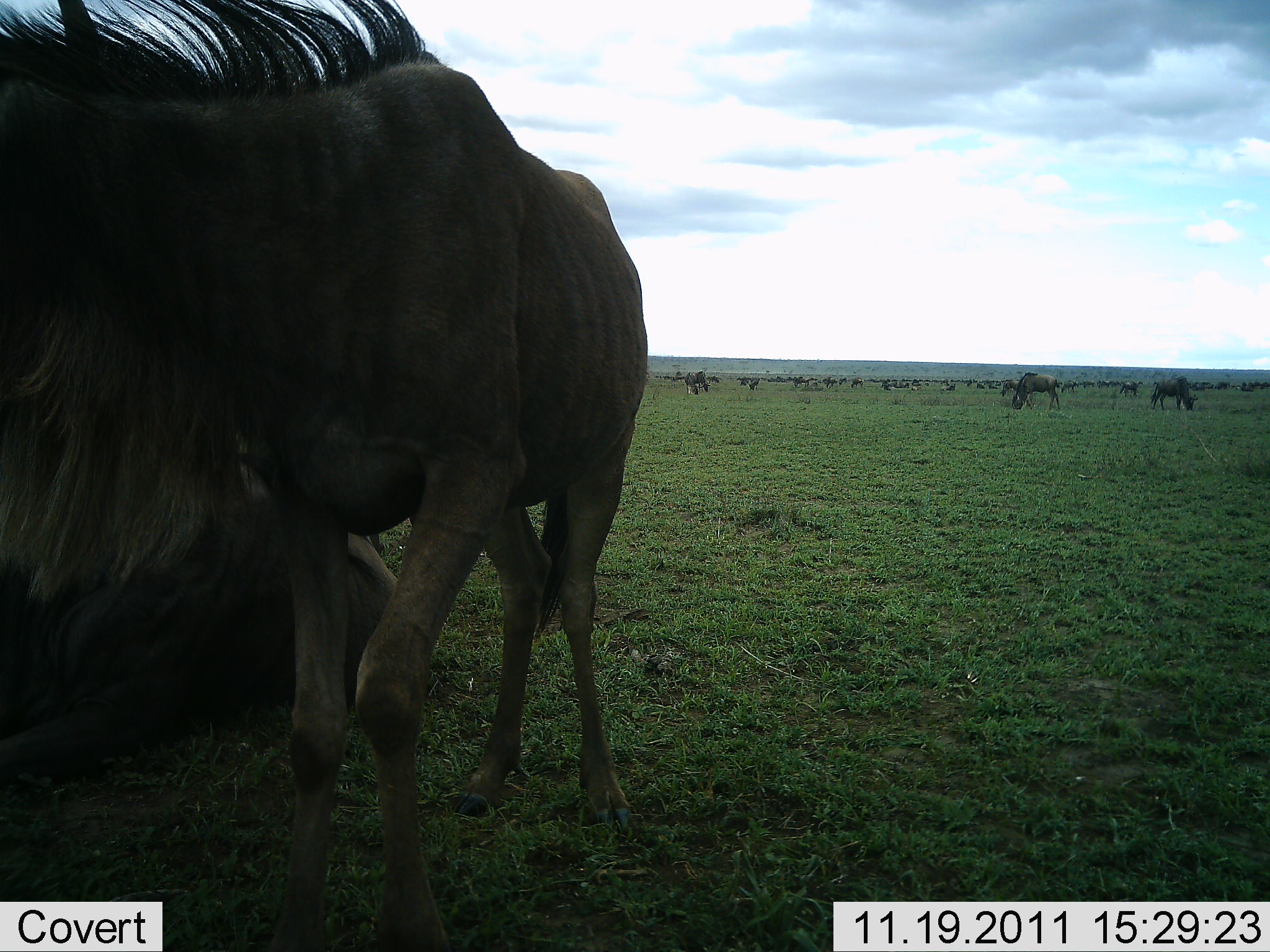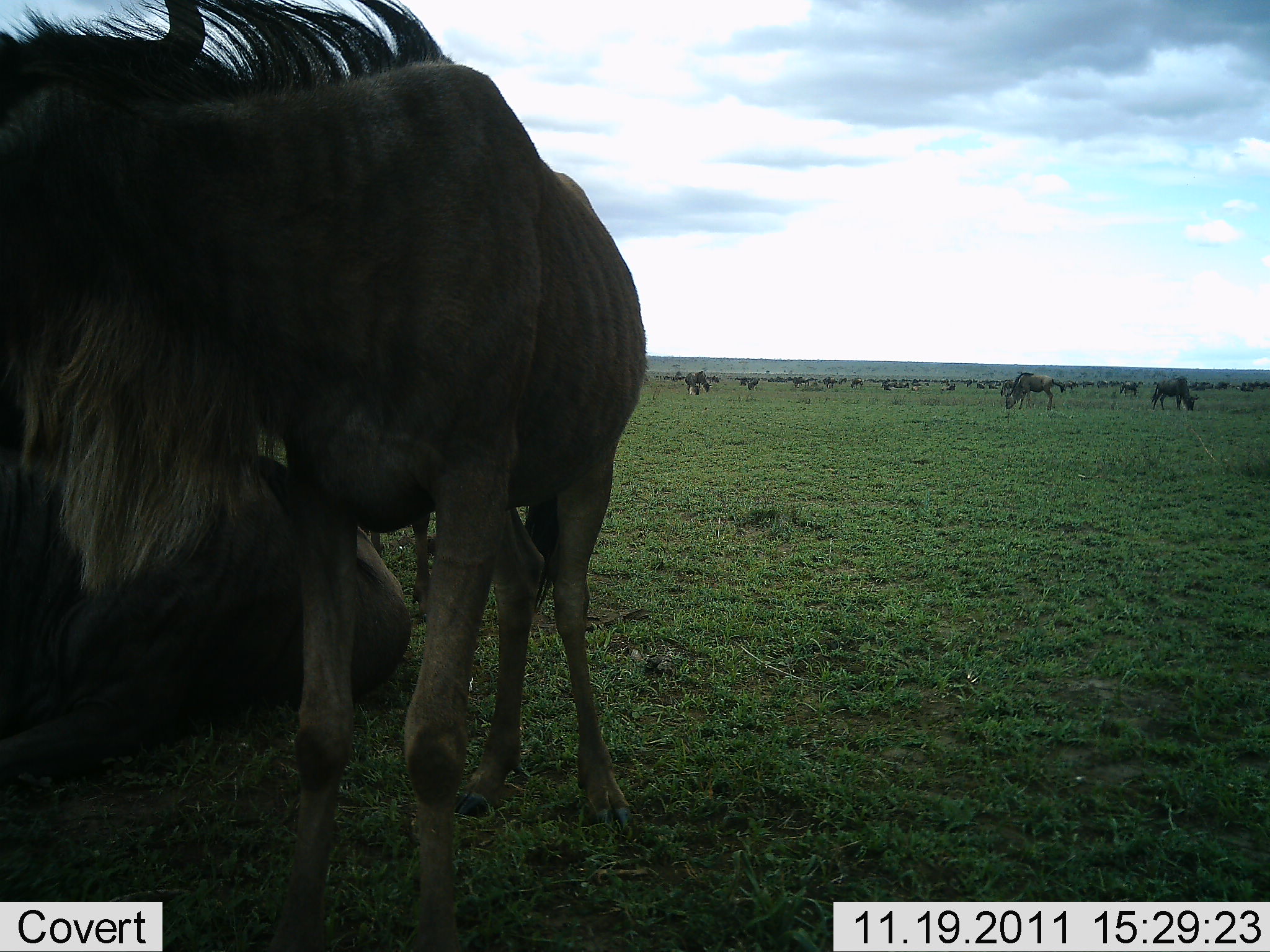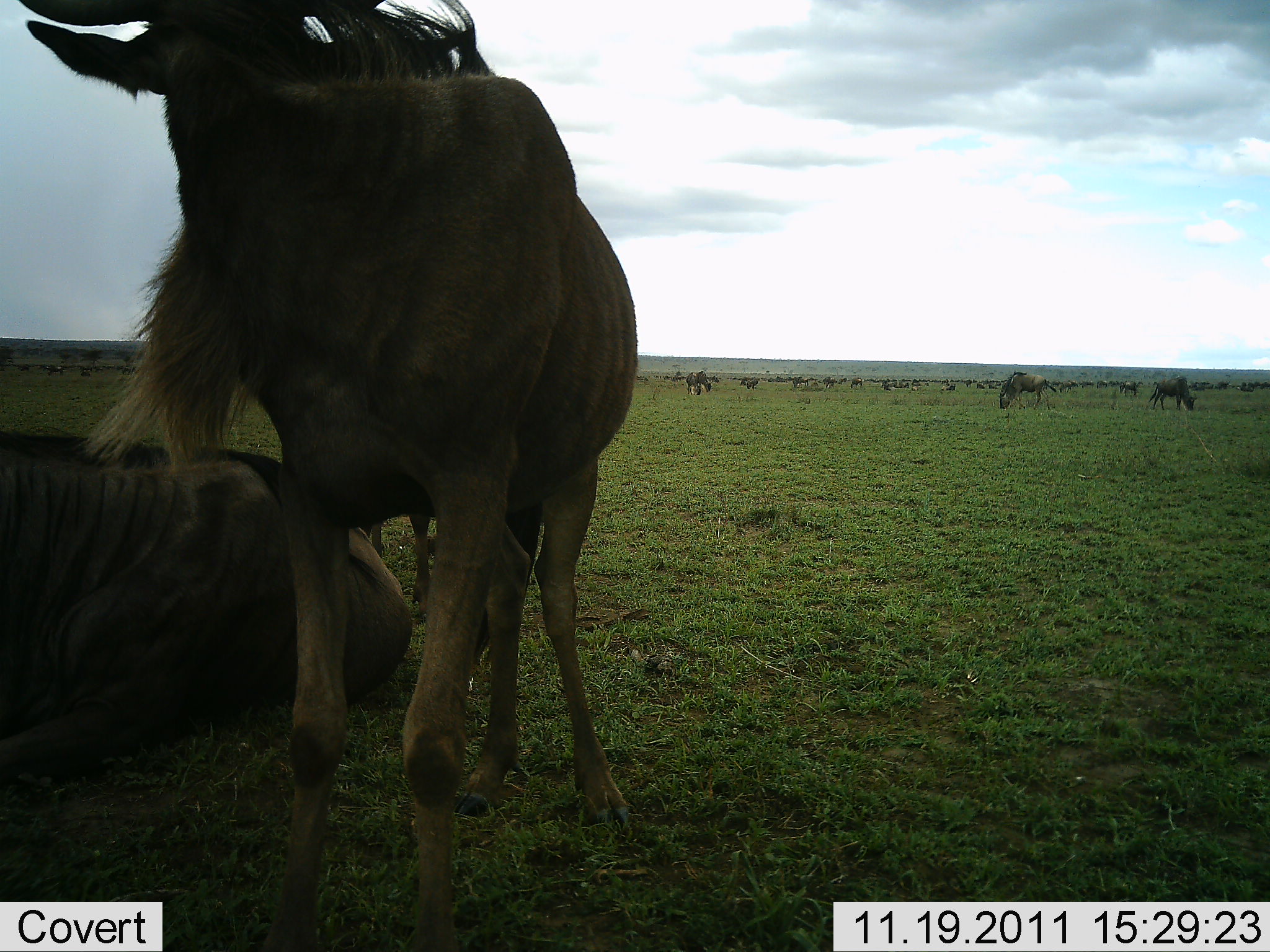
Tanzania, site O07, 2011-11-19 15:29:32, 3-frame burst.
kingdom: Animalia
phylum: Chordata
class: Mammalia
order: Artiodactyla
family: Bovidae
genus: Connochaetes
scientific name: Connochaetes taurinus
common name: blue wildebeest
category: wildebeest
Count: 11-50.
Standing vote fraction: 67%.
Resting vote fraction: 58%.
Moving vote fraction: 67%.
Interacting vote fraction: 8%.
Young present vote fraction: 0%.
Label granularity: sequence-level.